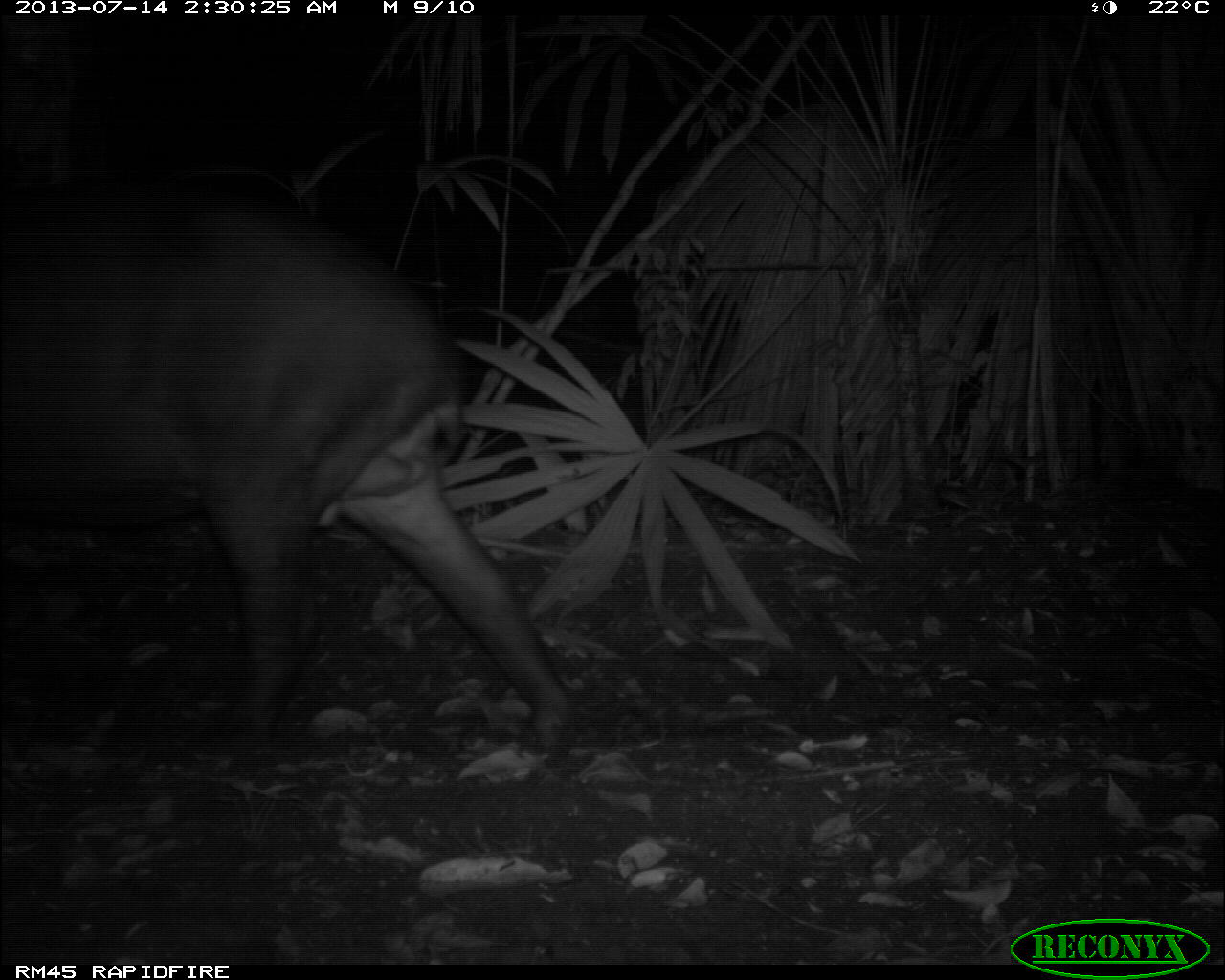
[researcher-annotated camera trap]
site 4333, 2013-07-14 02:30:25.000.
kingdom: Animalia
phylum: Chordata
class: Mammalia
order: Perissodactyla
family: Tapiridae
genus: Tapirus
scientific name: Tapirus bairdii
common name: baird's tapir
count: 1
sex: male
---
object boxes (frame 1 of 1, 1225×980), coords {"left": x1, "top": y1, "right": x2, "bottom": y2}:
tapirus bairdii: {"left": 0, "top": 187, "right": 582, "bottom": 748}